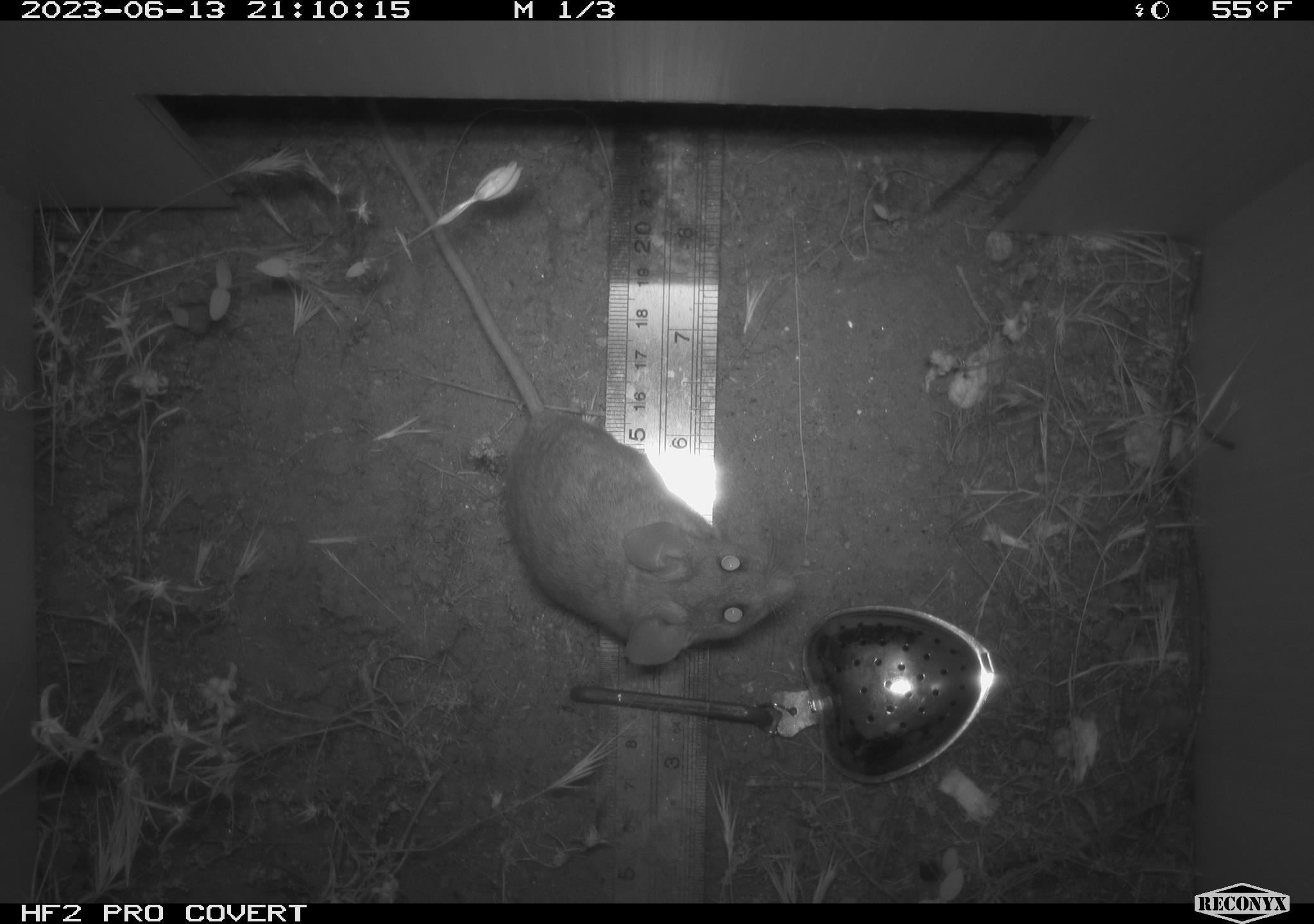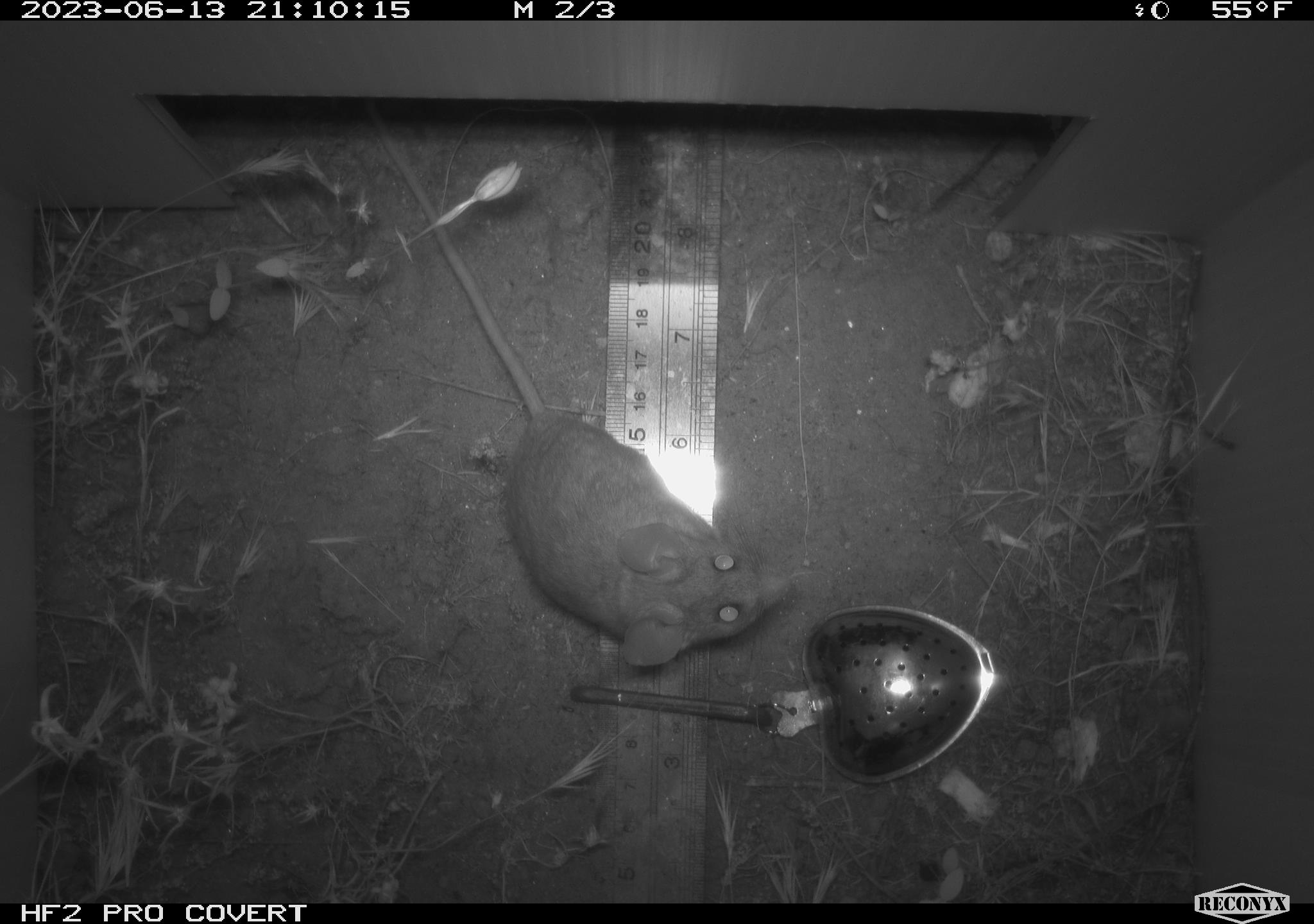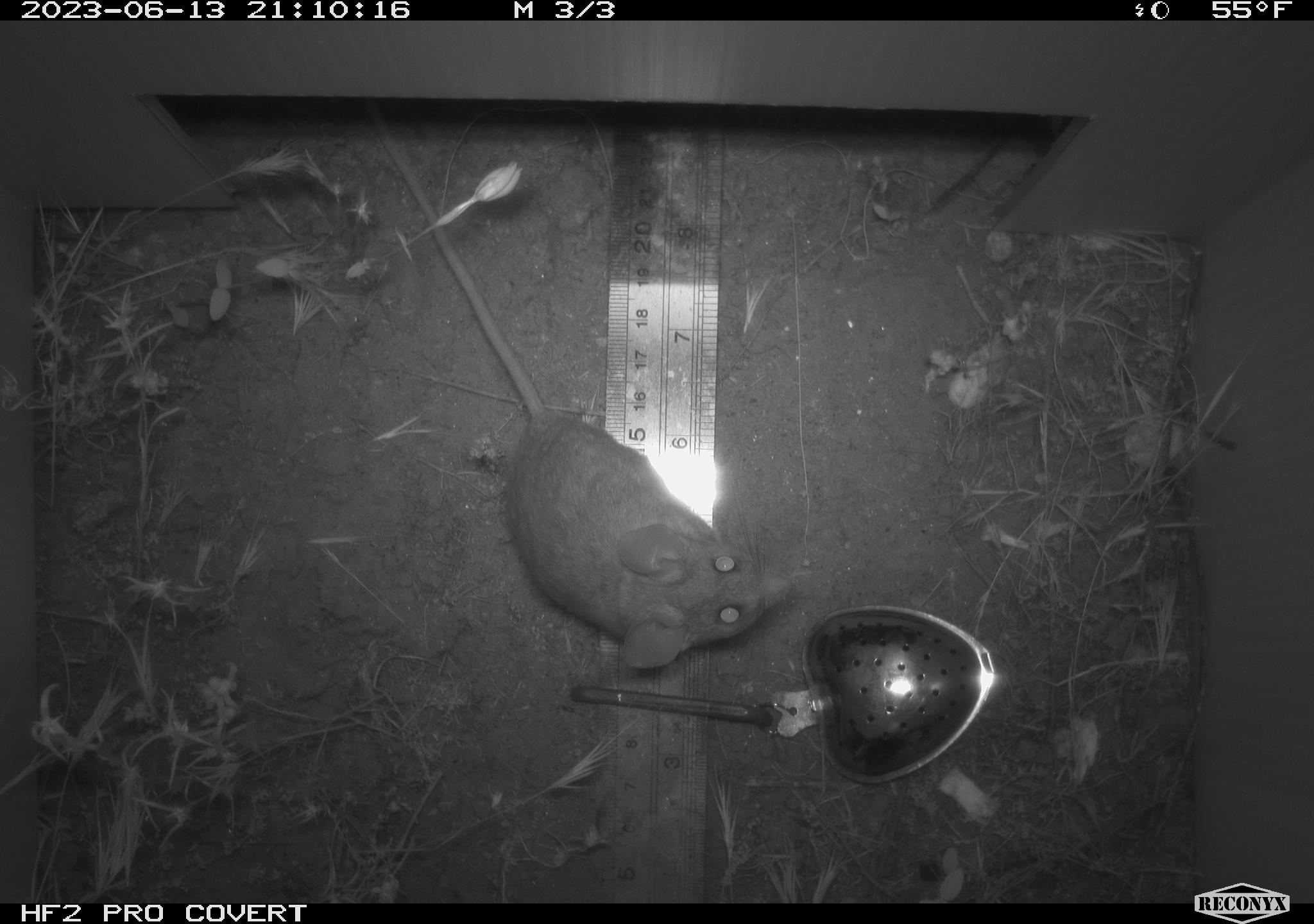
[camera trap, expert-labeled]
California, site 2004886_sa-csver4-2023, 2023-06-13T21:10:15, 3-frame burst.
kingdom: Animalia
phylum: Chordata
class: Mammalia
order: Rodentia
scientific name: Rodentia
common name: mouse species